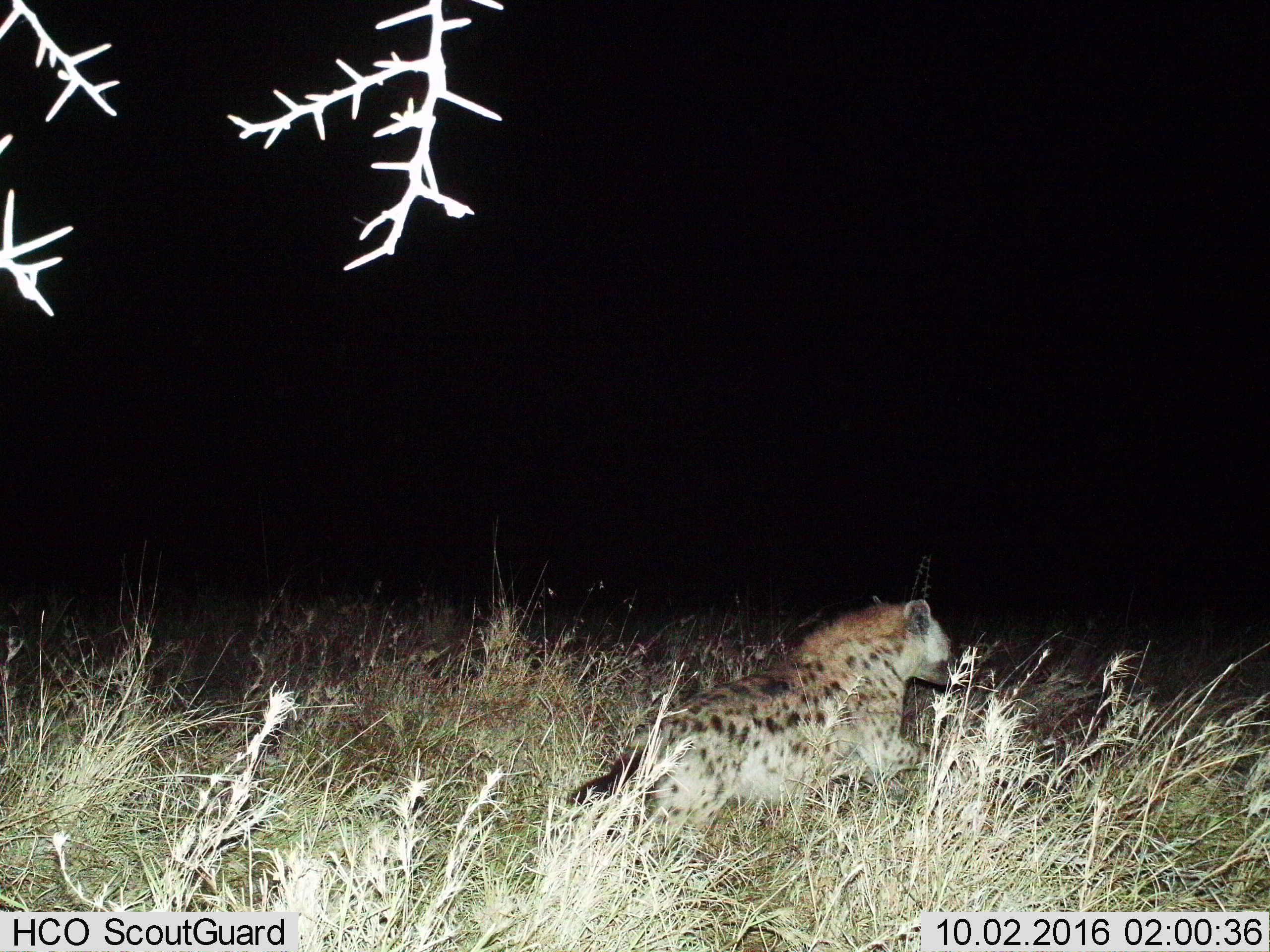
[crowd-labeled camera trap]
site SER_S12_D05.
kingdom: Animalia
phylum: Chordata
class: Mammalia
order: Carnivora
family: Hyaenidae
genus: Crocuta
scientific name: Crocuta crocuta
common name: spotted hyena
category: hyenaspotted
Hyenaspotted (spotted hyena) (Crocuta crocuta), count 1. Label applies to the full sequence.